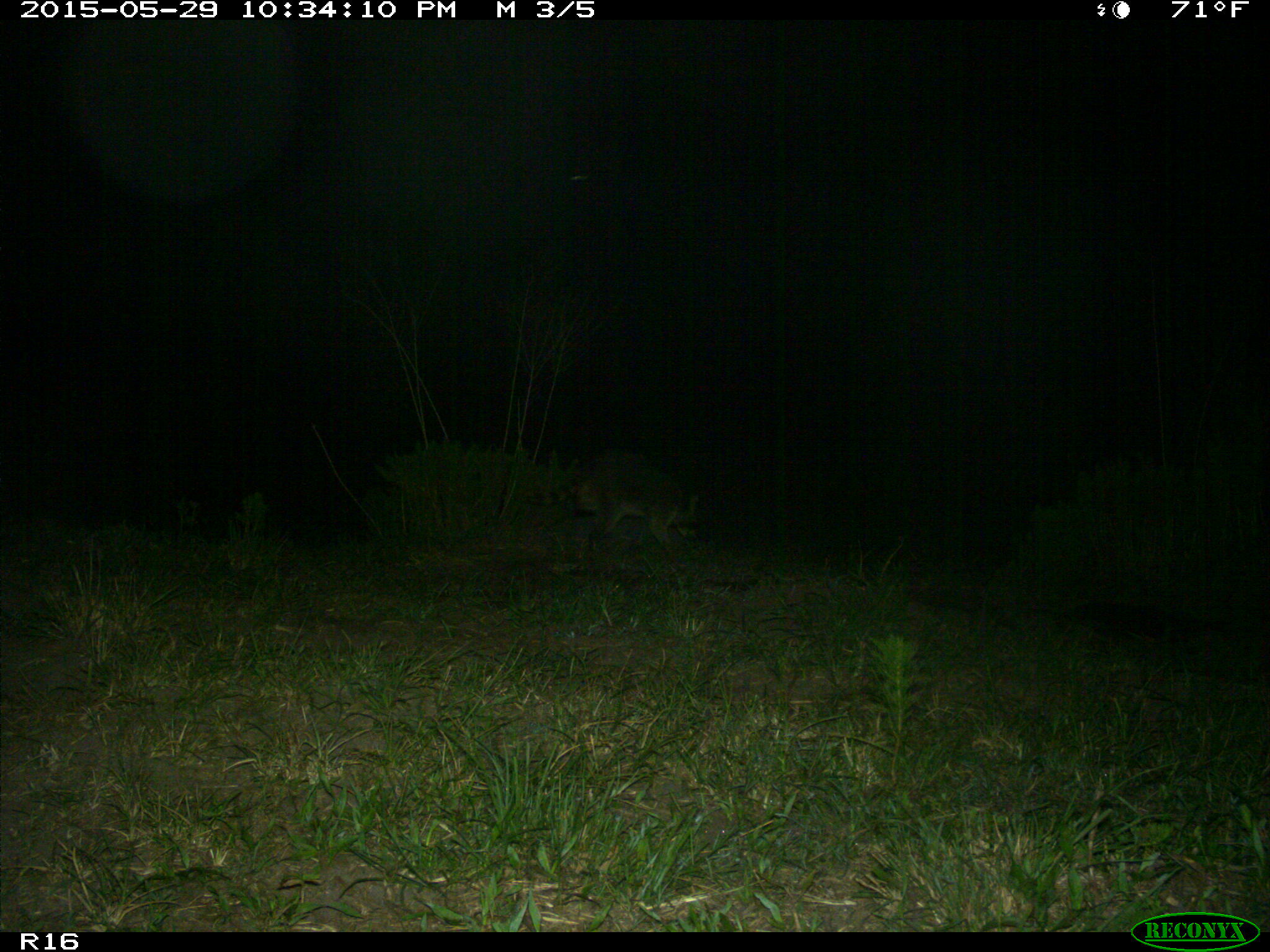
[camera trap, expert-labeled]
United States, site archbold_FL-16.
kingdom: Animalia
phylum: Chordata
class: Mammalia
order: Carnivora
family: Procyonidae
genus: Procyon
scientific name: Procyon lotor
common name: common raccoon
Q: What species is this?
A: Procyon lotor (common raccoon).